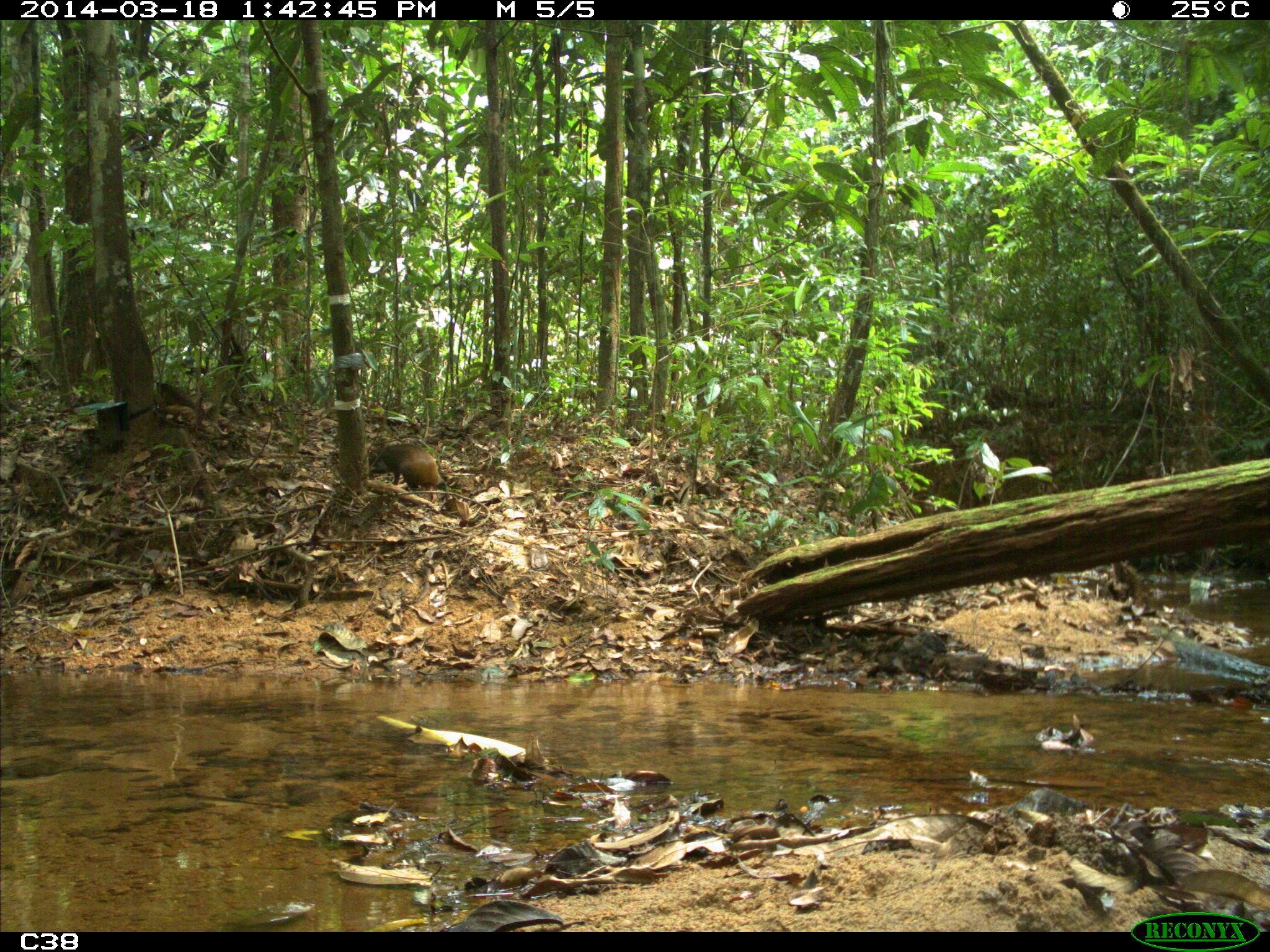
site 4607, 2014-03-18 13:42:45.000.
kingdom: Animalia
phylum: Chordata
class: Mammalia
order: Rodentia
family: Dasyproctidae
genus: Dasyprocta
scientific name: Dasyprocta leporina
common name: red-rumped agouti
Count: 1.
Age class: adult.